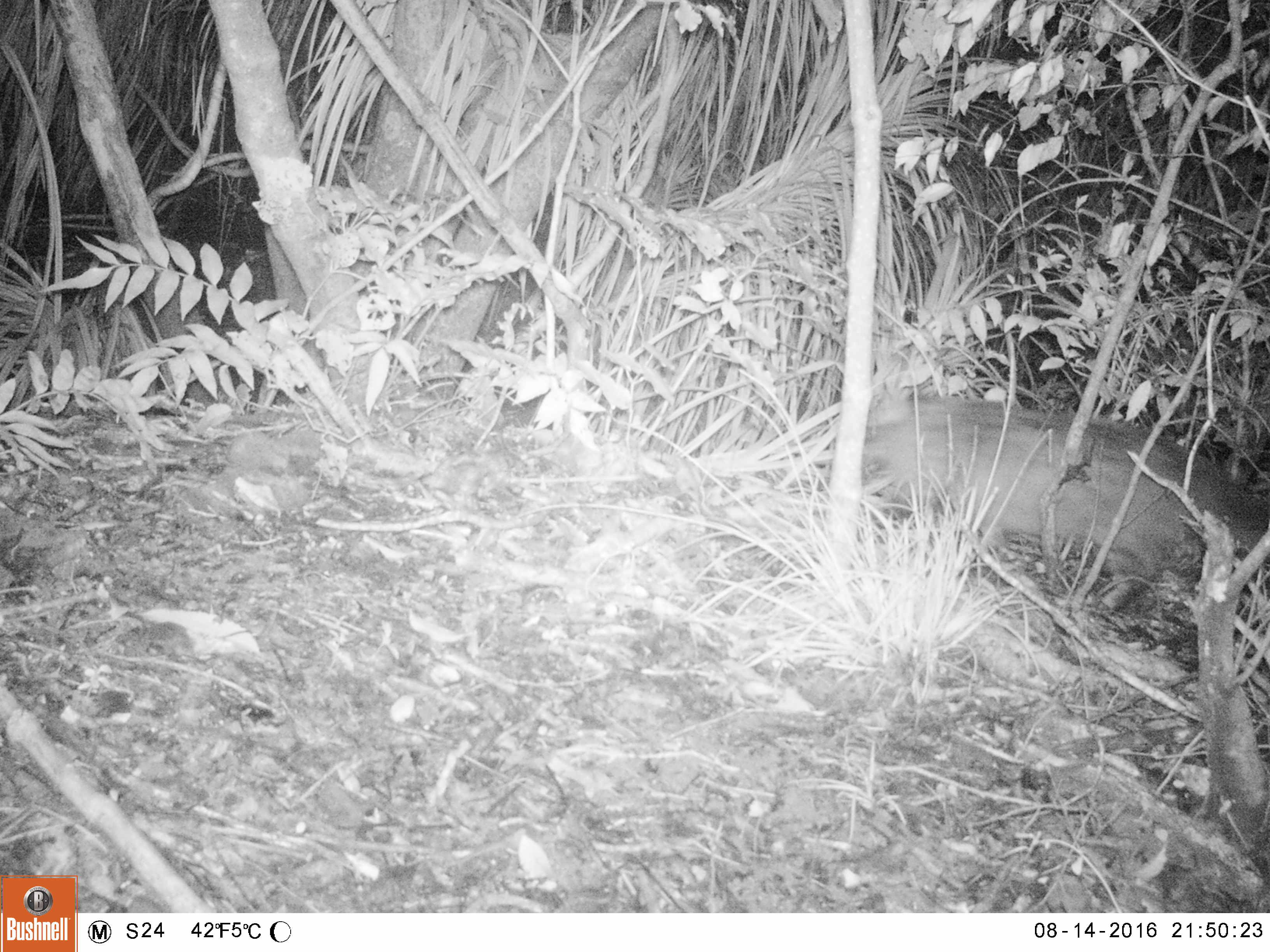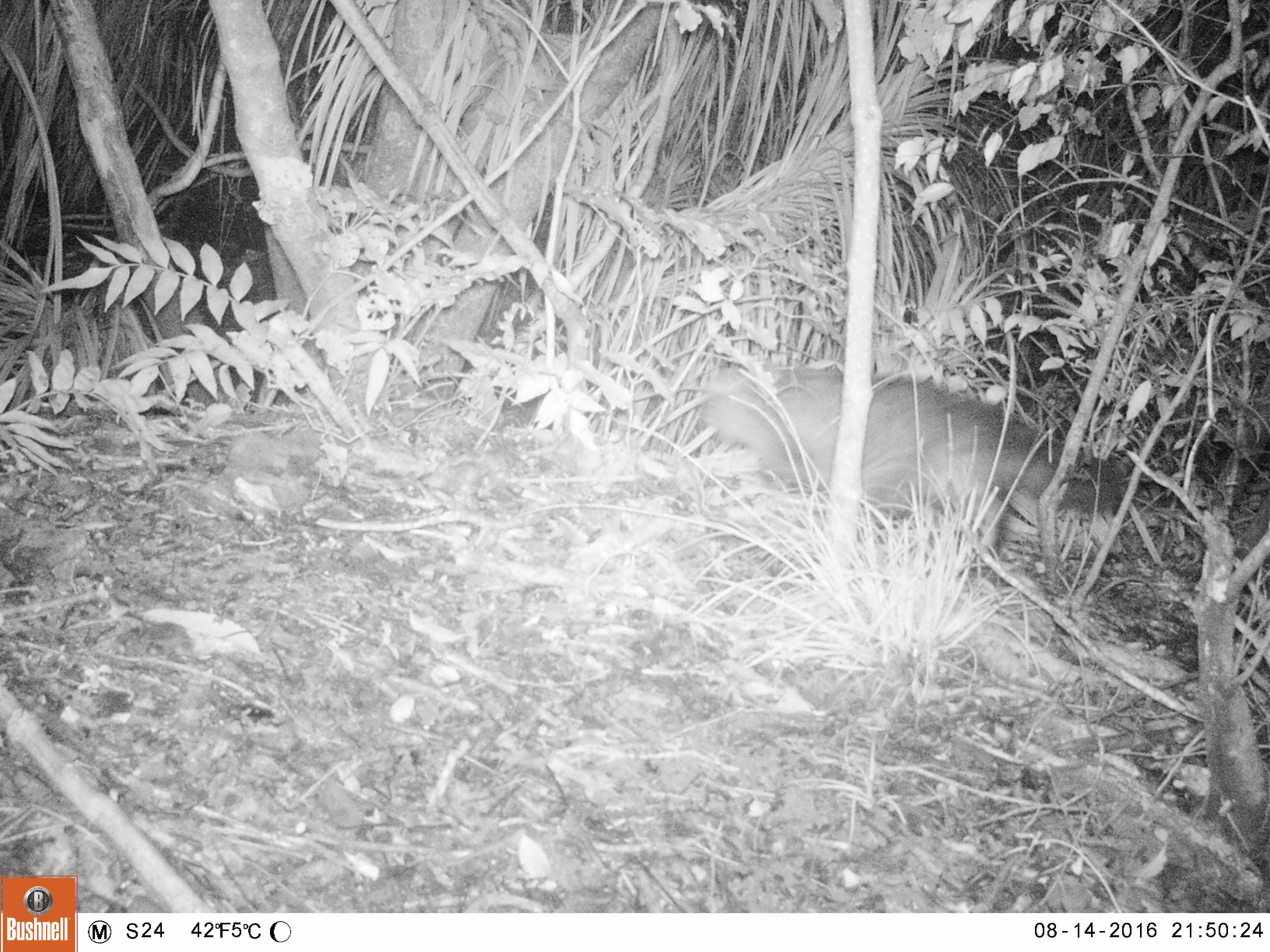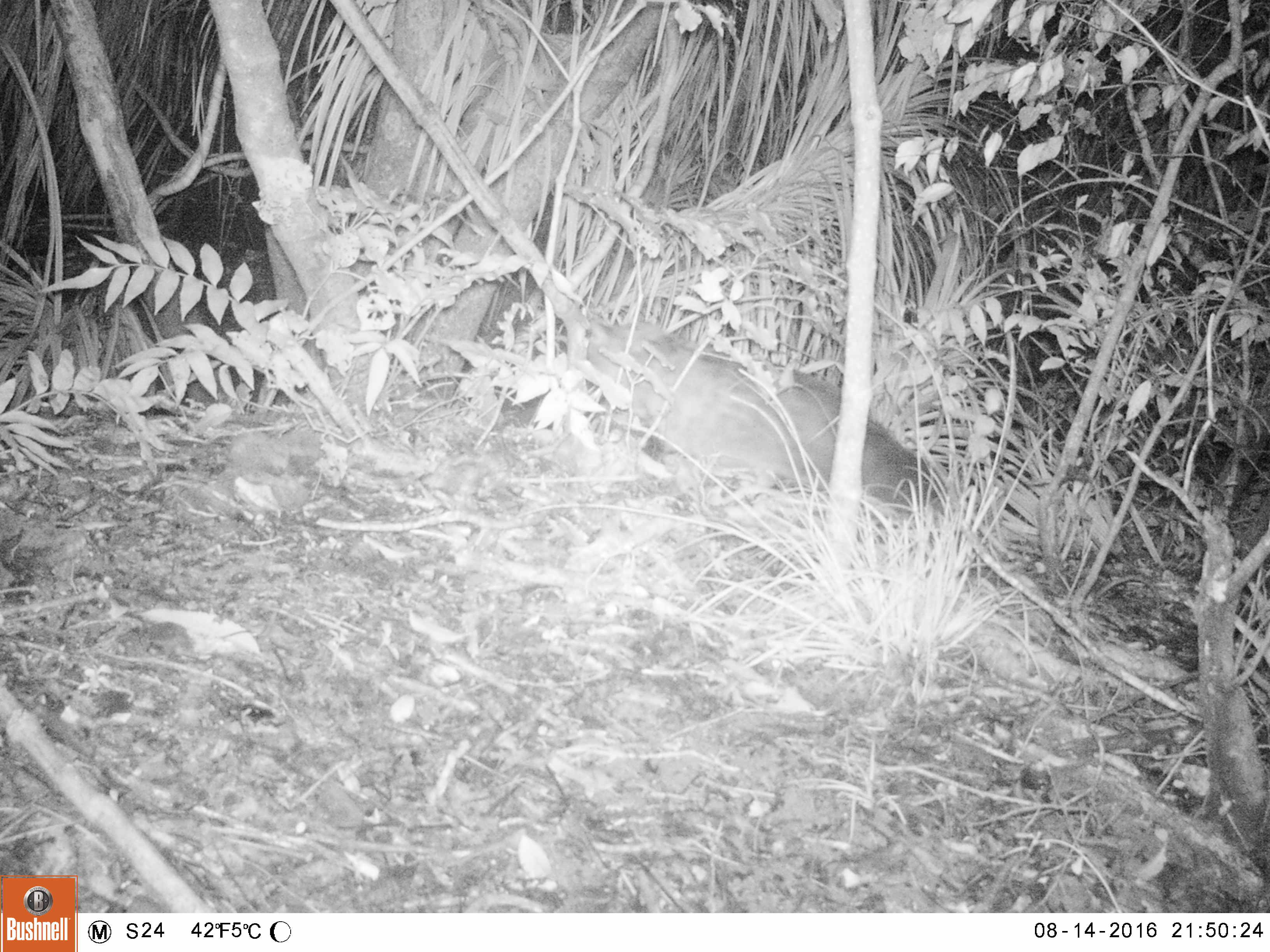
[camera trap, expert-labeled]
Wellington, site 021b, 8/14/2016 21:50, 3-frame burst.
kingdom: Animalia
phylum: Chordata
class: Mammalia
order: Carnivora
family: Felidae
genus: Felis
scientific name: Felis catus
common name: cat